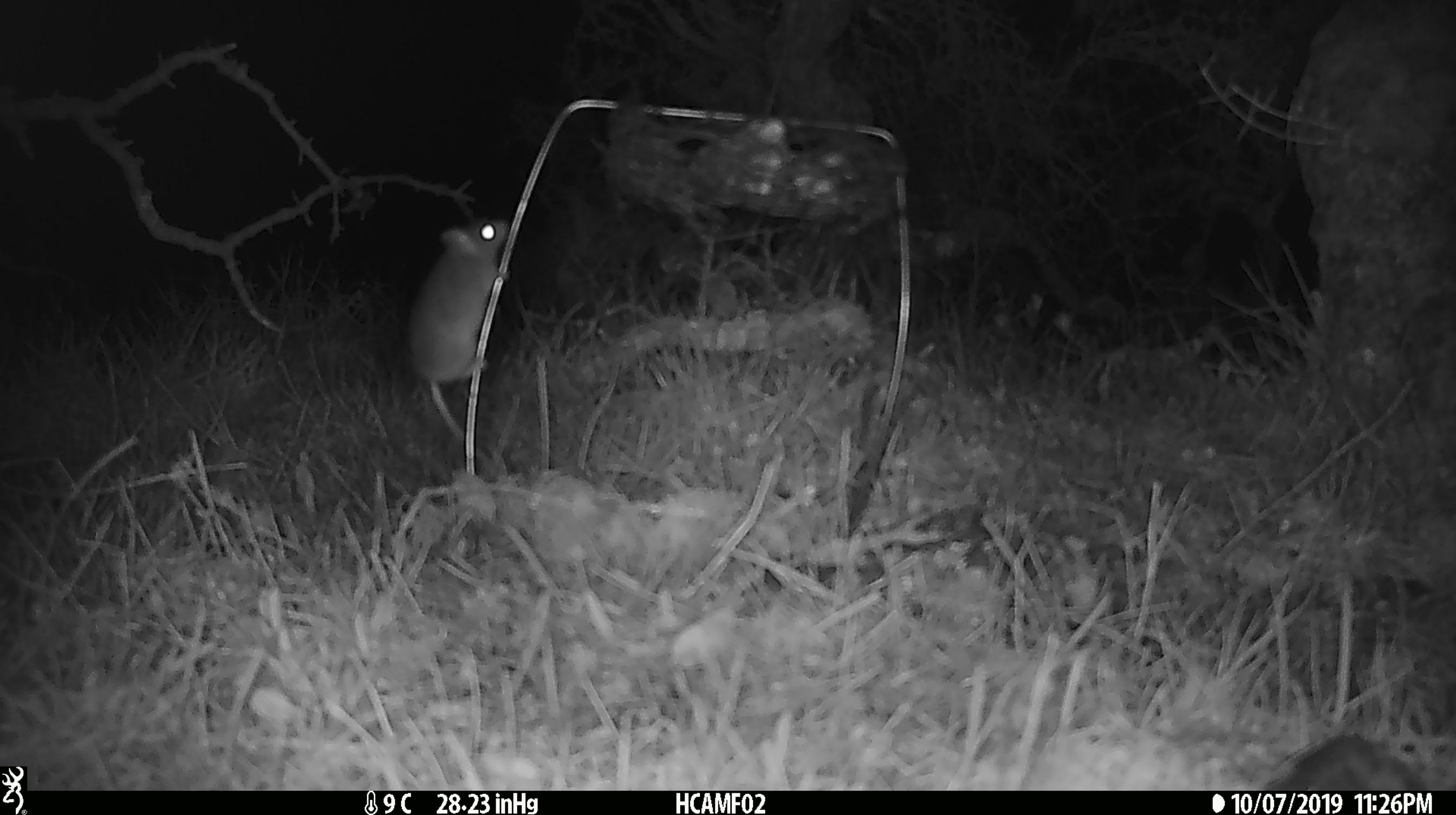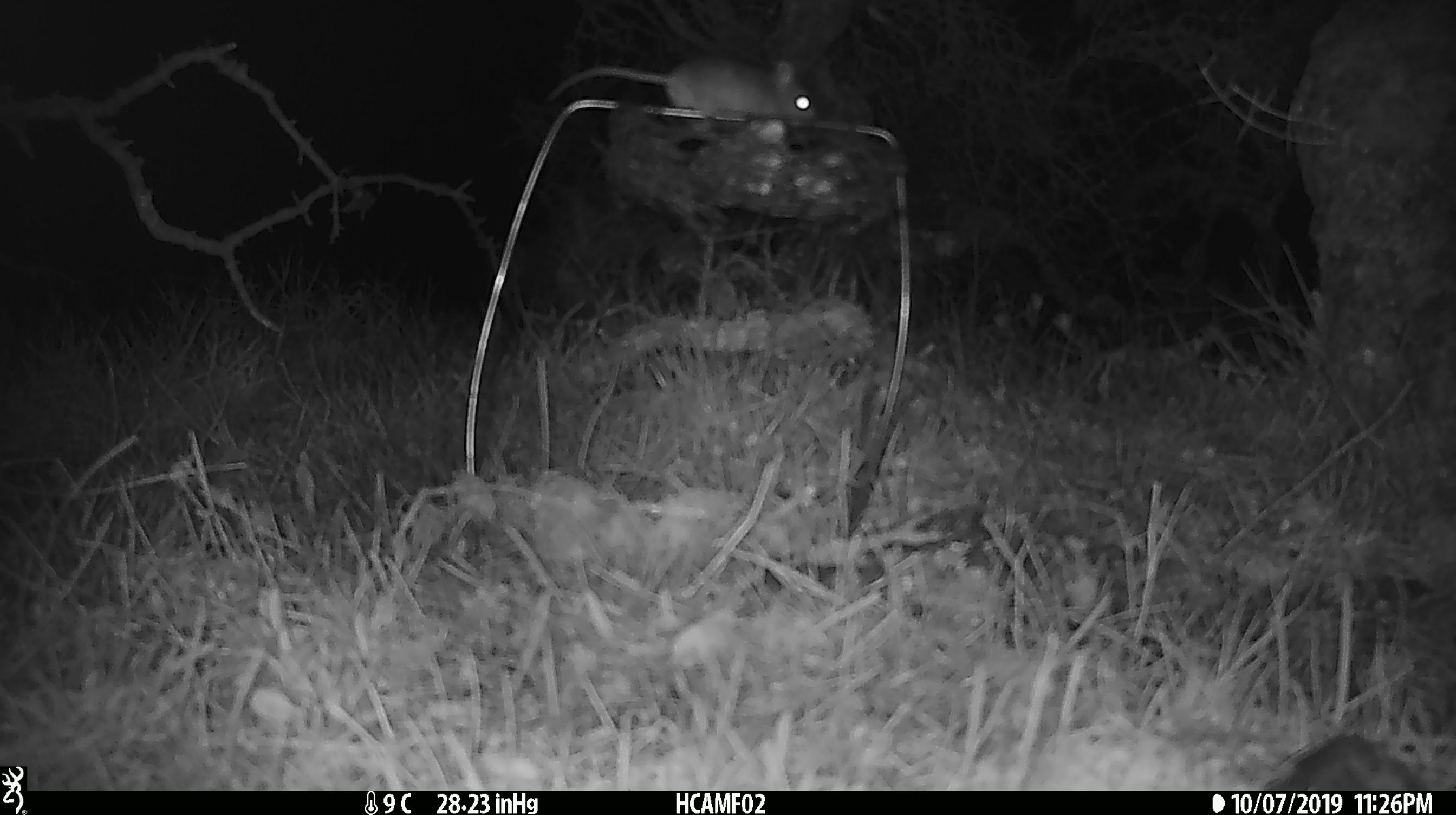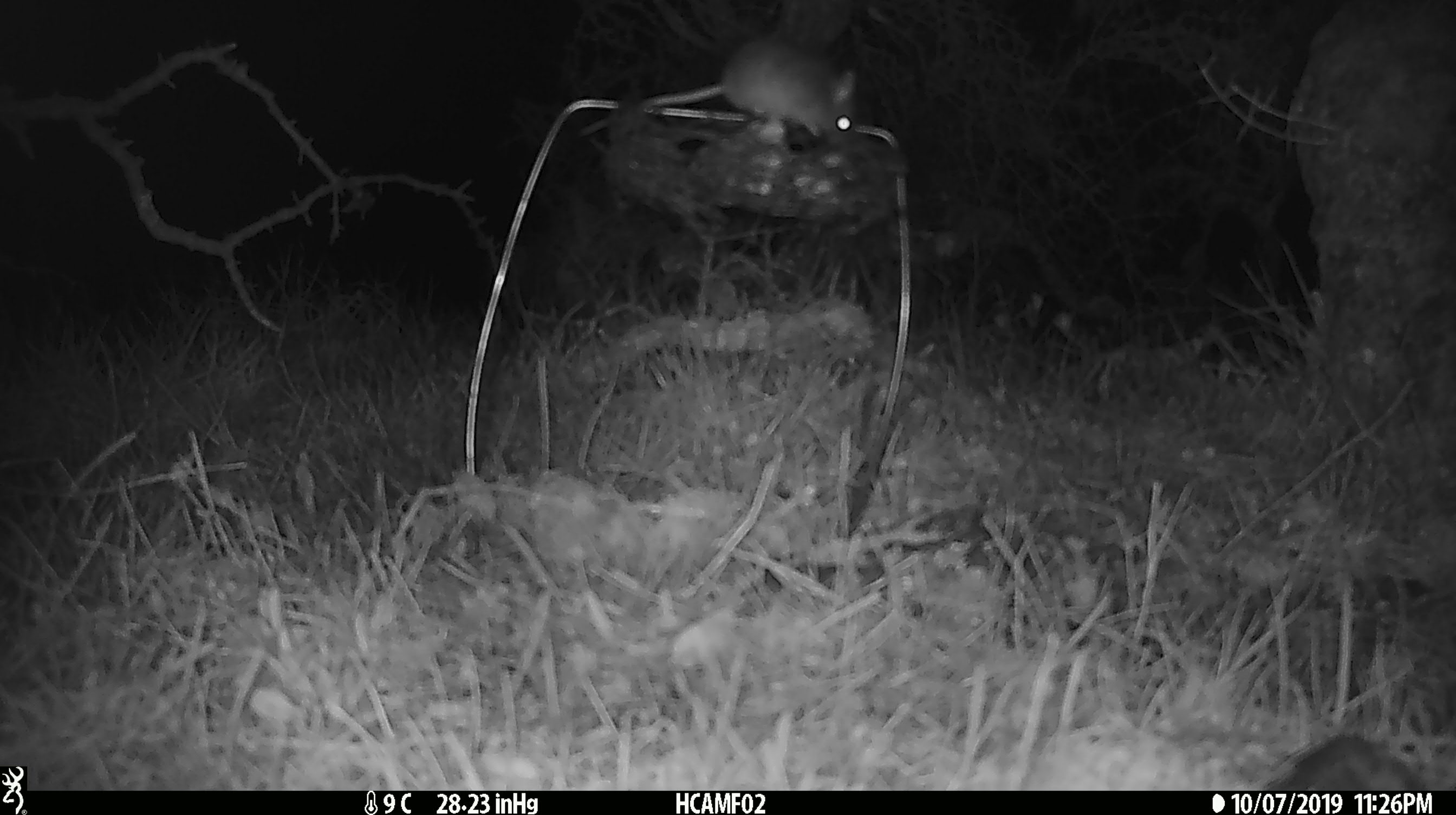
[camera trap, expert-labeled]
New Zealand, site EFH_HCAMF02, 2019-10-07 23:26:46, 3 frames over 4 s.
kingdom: Animalia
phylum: Chordata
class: Mammalia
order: Rodentia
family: Muridae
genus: Mus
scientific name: Mus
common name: mouse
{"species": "mouse (Mus)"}